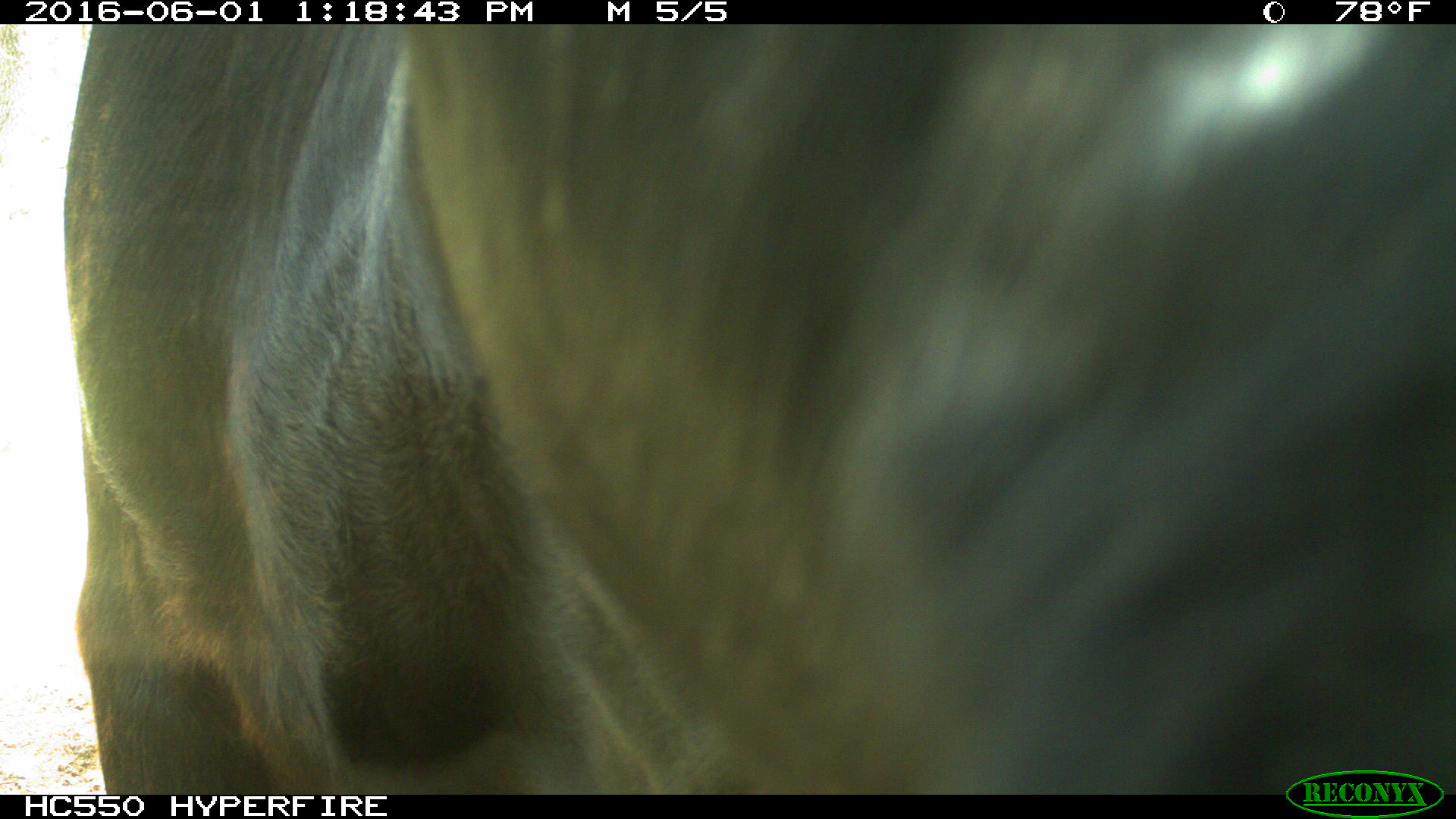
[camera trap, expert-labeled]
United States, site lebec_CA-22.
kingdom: Animalia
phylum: Chordata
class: Mammalia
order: Artiodactyla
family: Bovidae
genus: Bos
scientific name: Bos taurus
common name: domestic cow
Bos taurus (domestic cow).